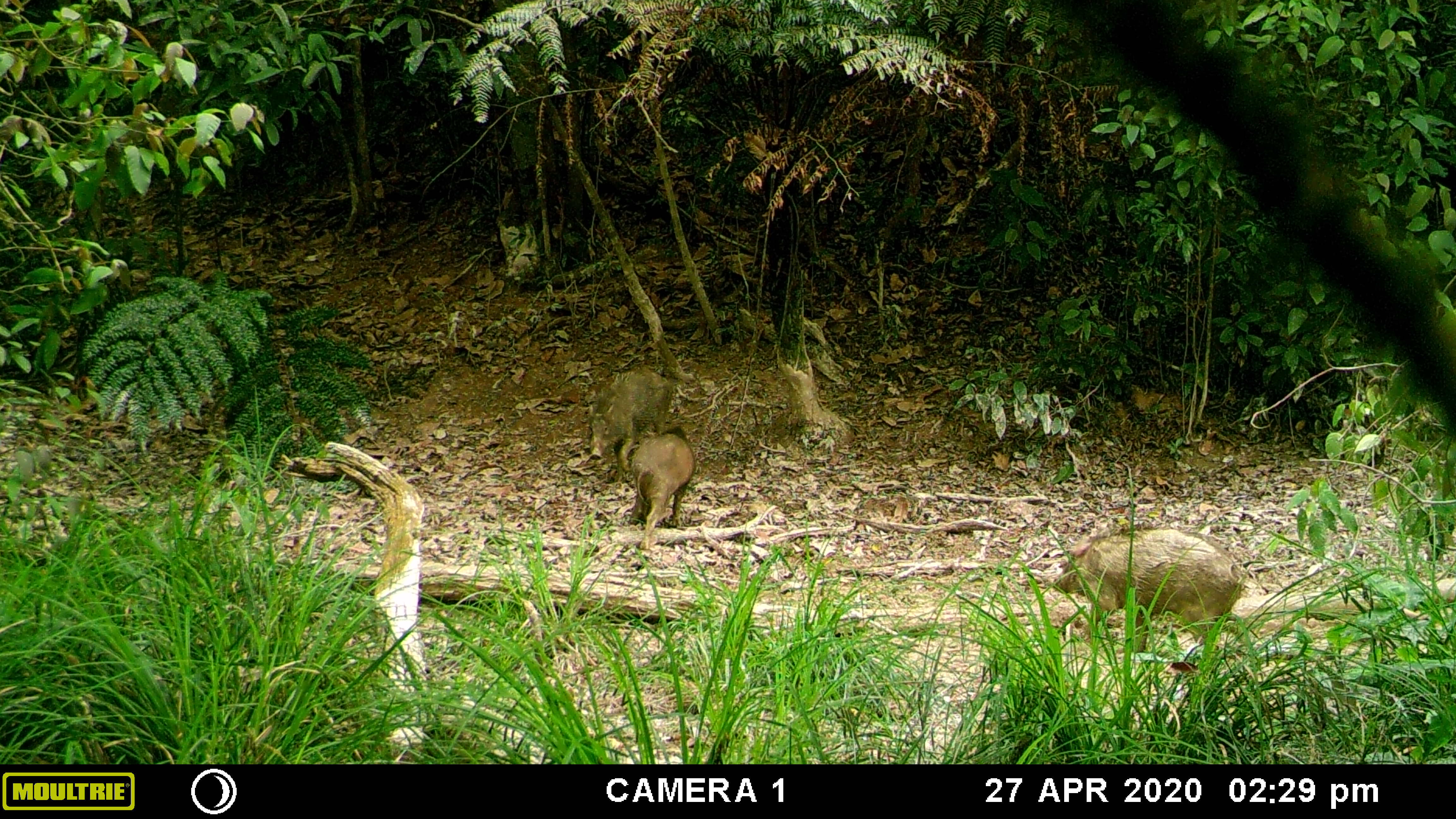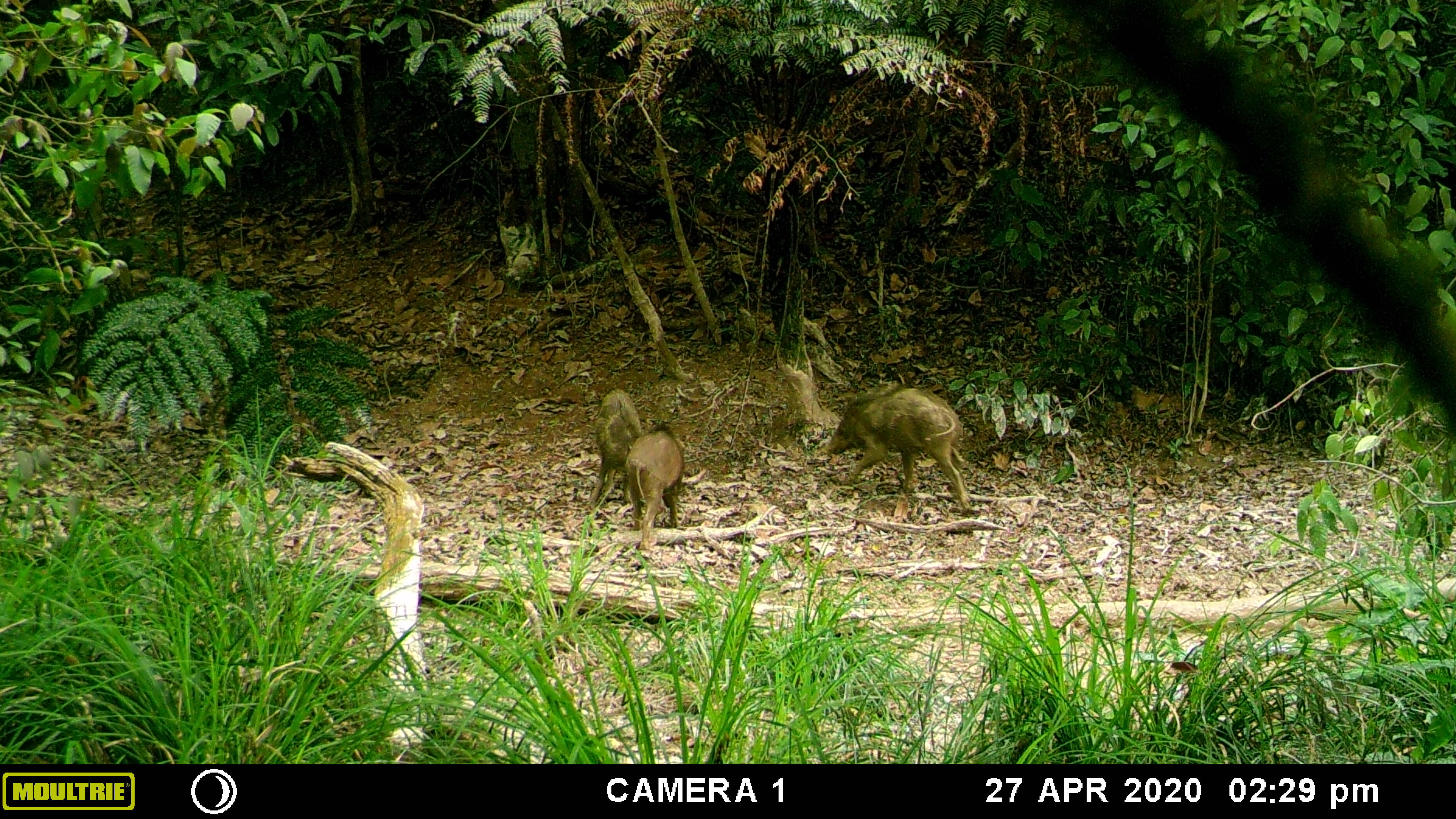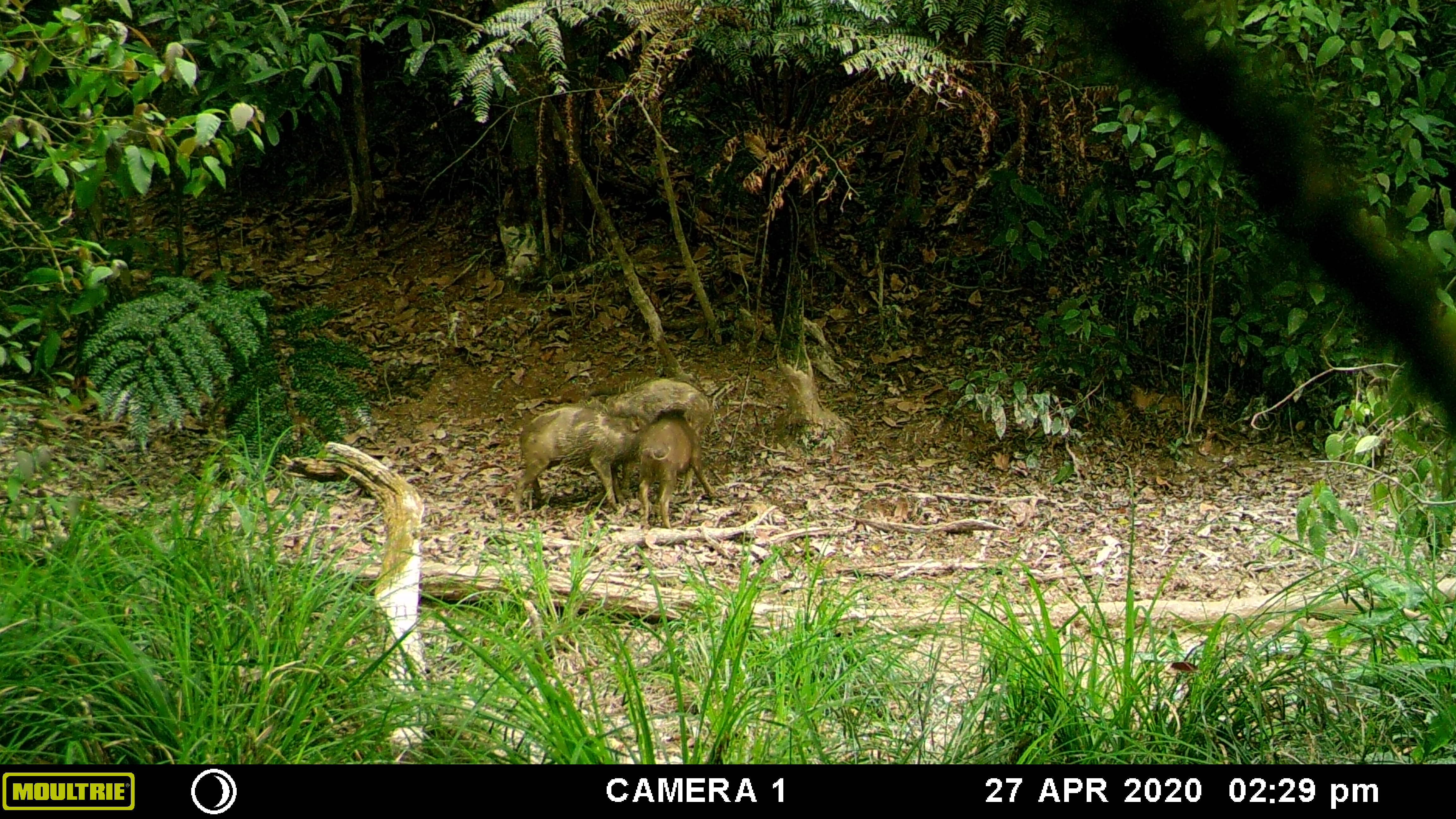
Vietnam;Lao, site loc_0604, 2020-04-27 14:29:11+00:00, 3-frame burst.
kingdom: Animalia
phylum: Chordata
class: Mammalia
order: Artiodactyla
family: Suidae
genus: Sus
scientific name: Sus scrofa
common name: eurasian wild pig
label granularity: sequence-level